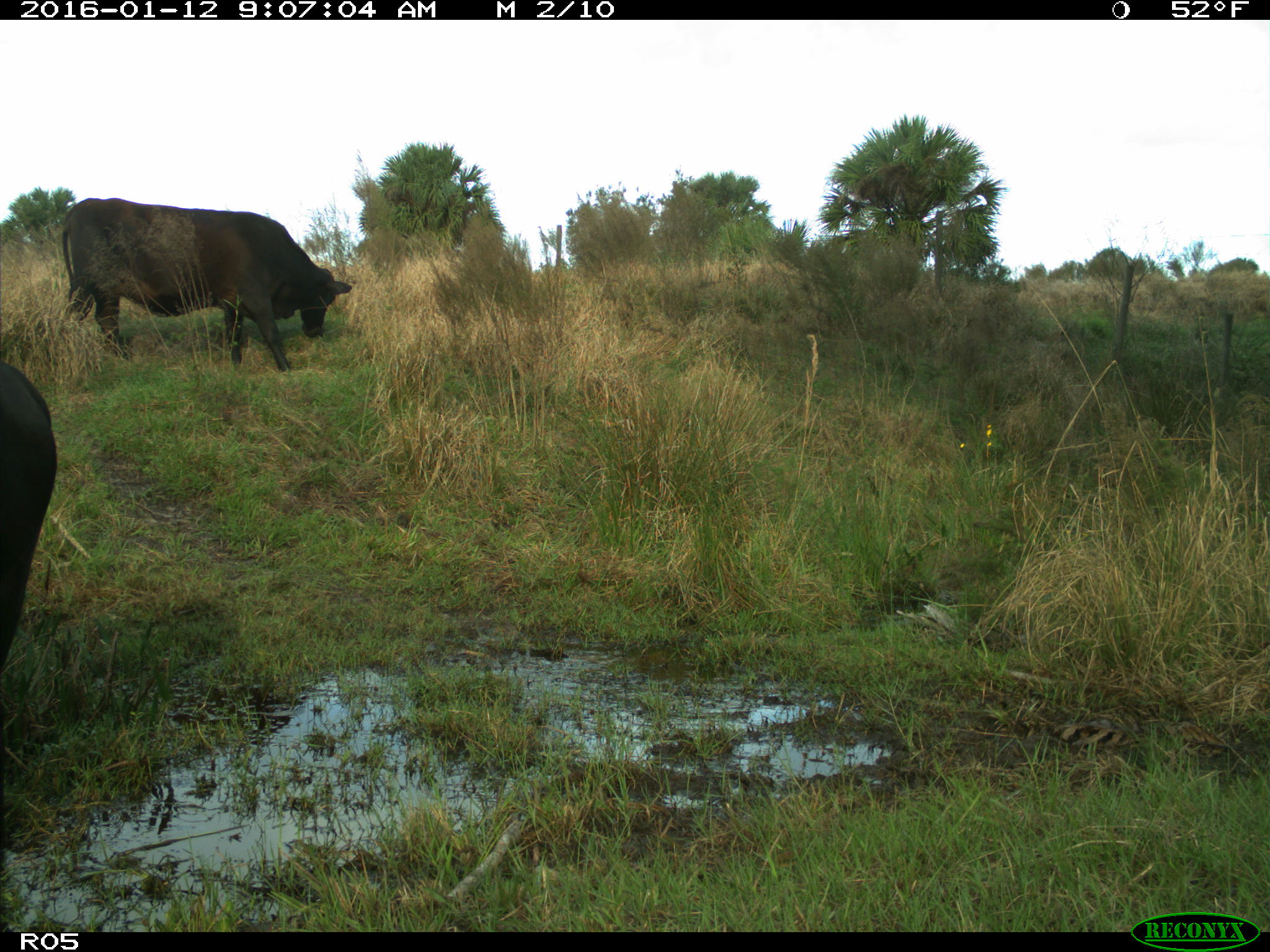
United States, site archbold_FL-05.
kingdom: Animalia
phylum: Chordata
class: Mammalia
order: Artiodactyla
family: Bovidae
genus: Bos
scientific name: Bos taurus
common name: domestic cow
Bos taurus (domestic cow).